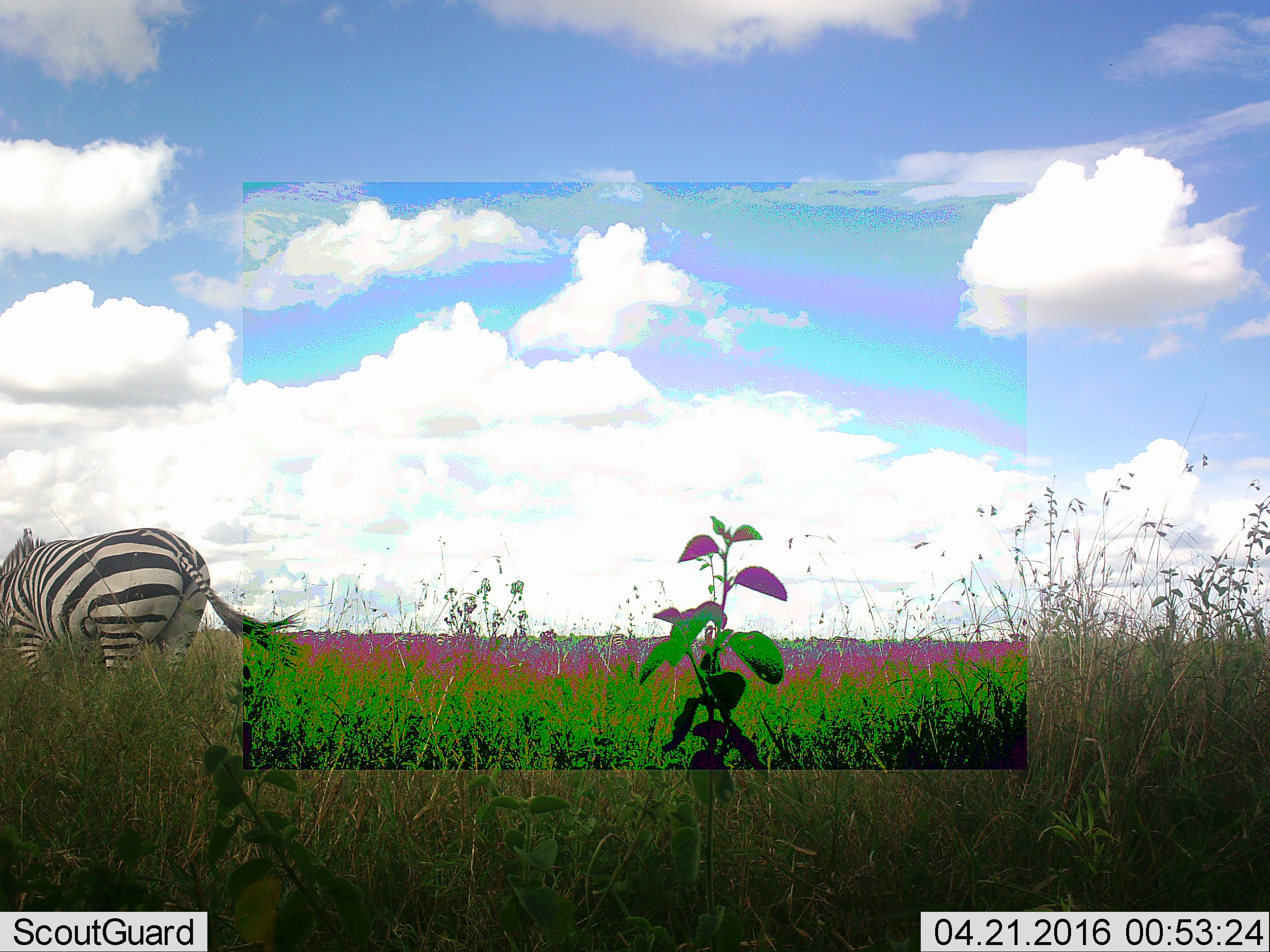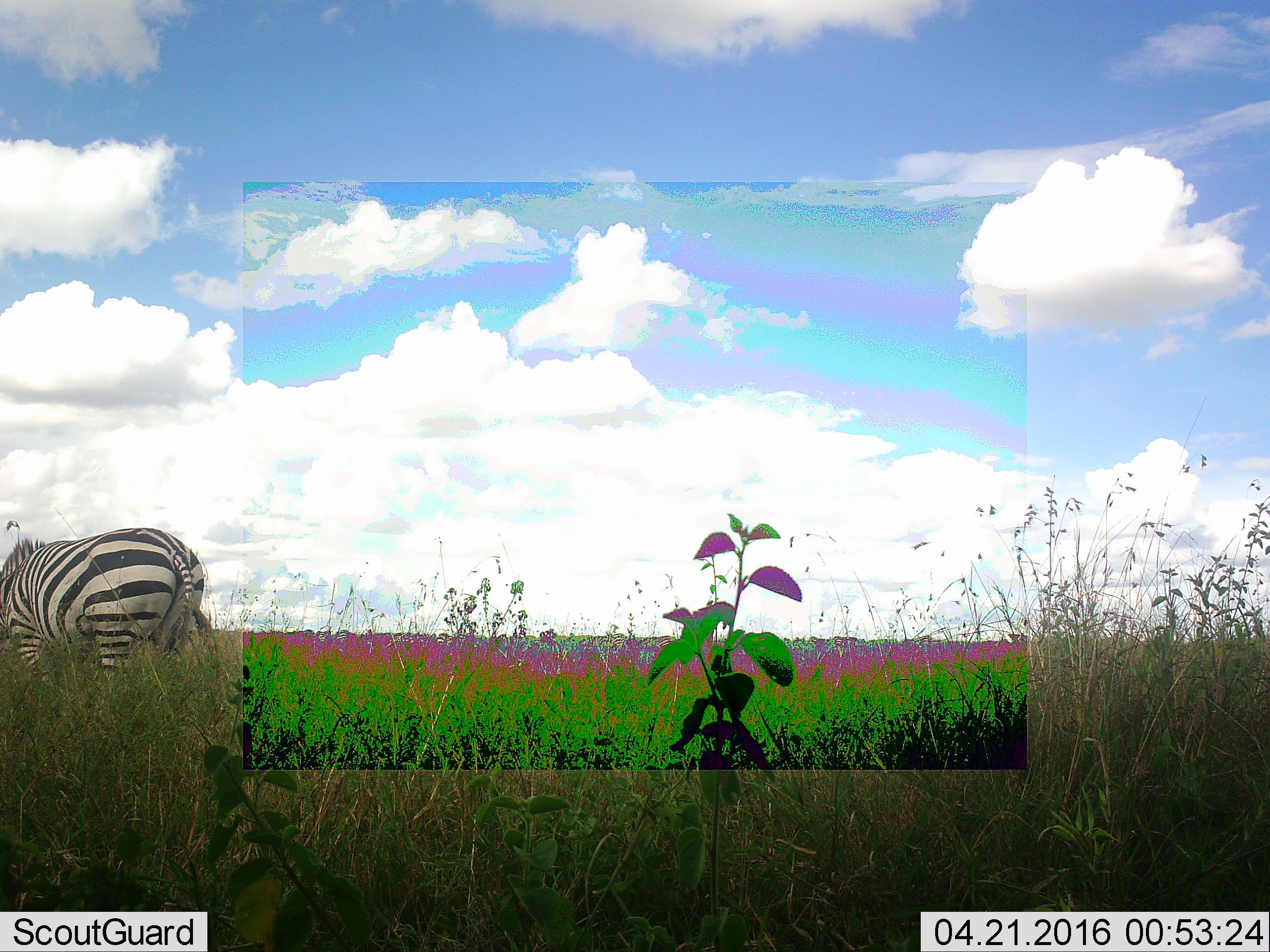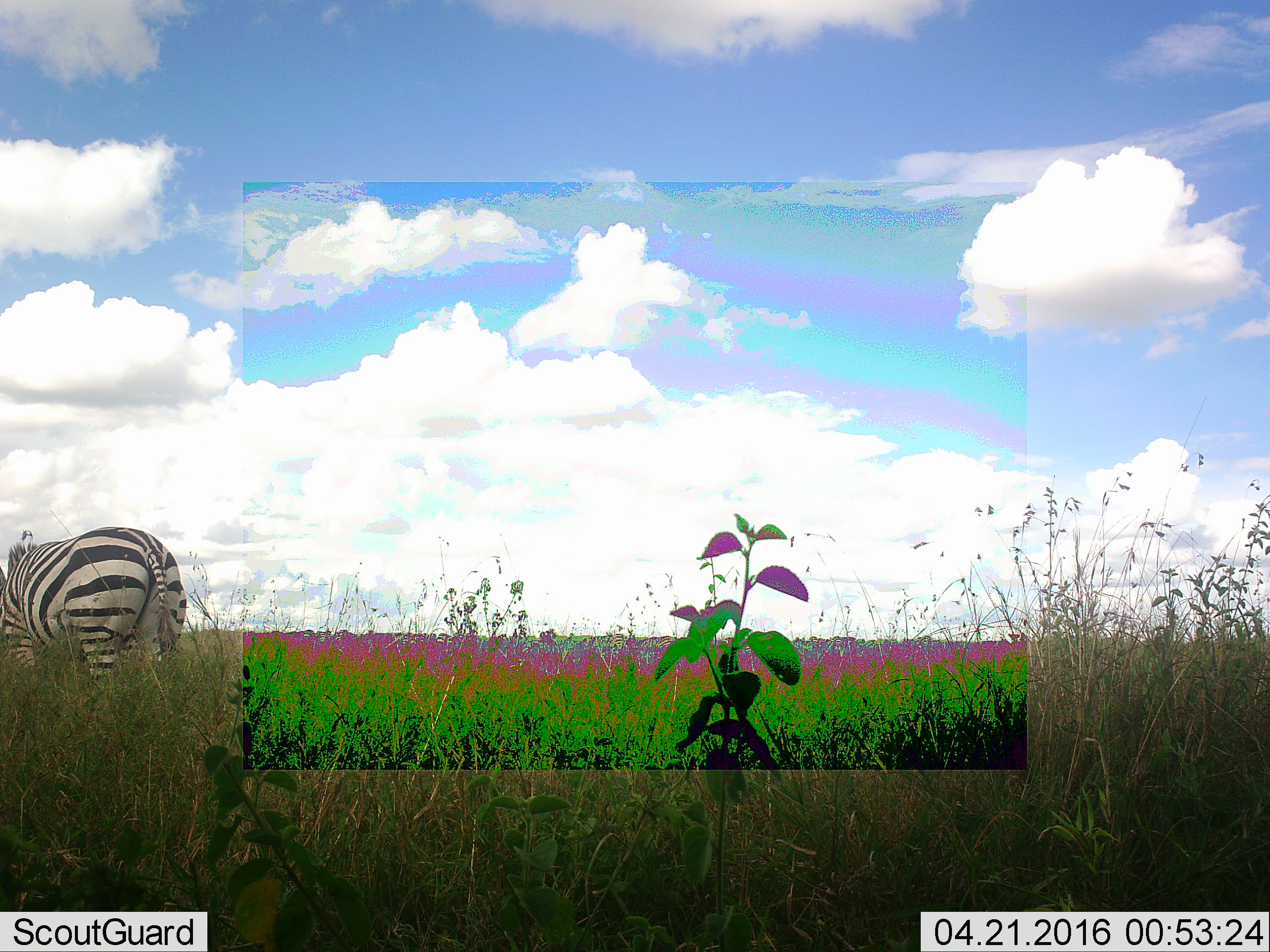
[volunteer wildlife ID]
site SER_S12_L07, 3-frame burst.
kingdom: Animalia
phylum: Chordata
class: Mammalia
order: Perissodactyla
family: Equidae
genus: Equus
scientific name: Equus quagga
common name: plains zebra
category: zebraplains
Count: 1.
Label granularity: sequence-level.